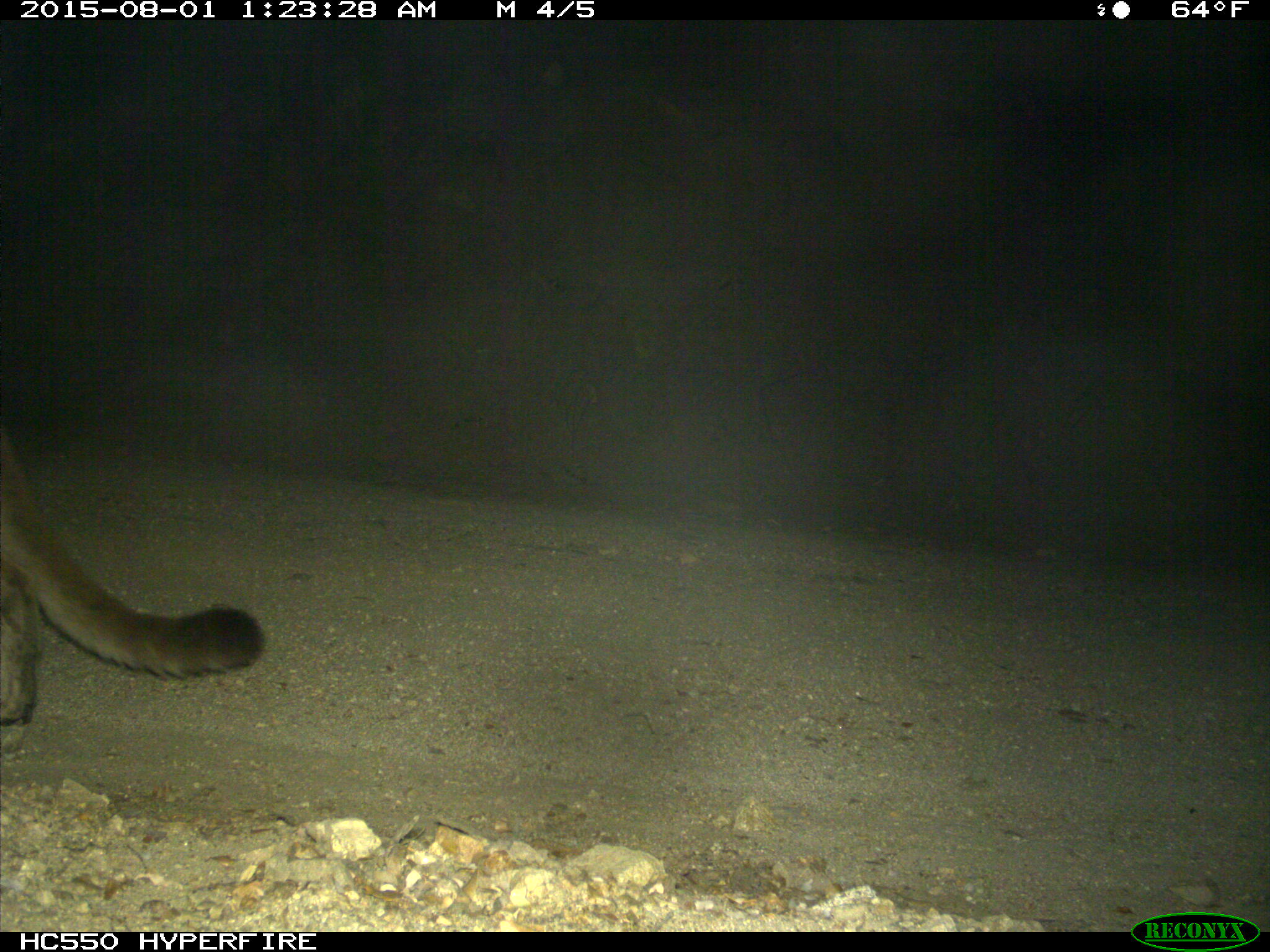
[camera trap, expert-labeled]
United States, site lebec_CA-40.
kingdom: Animalia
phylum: Chordata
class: Mammalia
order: Carnivora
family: Felidae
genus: Puma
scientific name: Puma concolor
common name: mountain lion